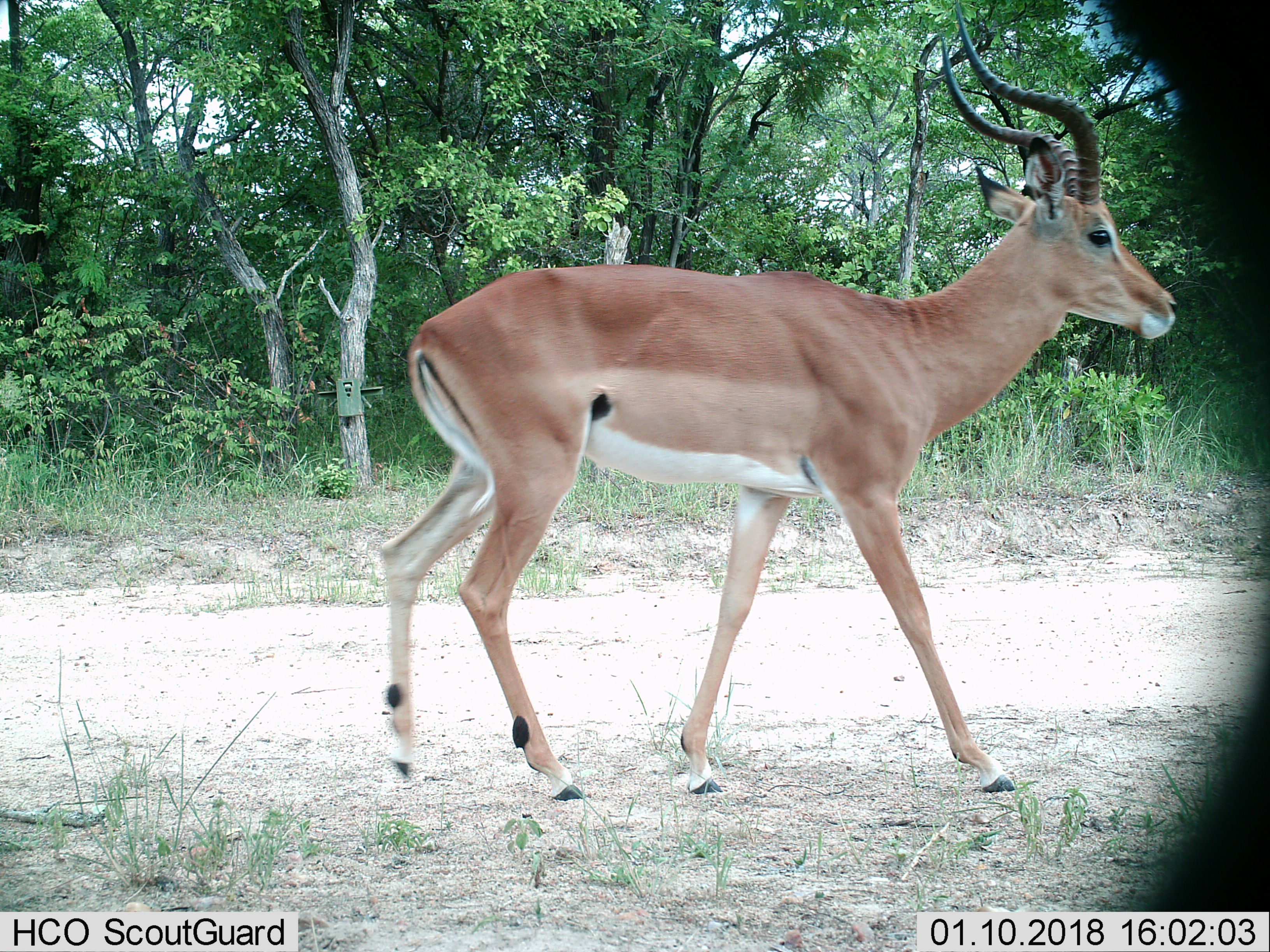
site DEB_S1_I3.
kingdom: Animalia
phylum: Chordata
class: Mammalia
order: Artiodactyla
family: Bovidae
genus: Aepyceros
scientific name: Aepyceros melampus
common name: impala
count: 1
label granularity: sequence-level